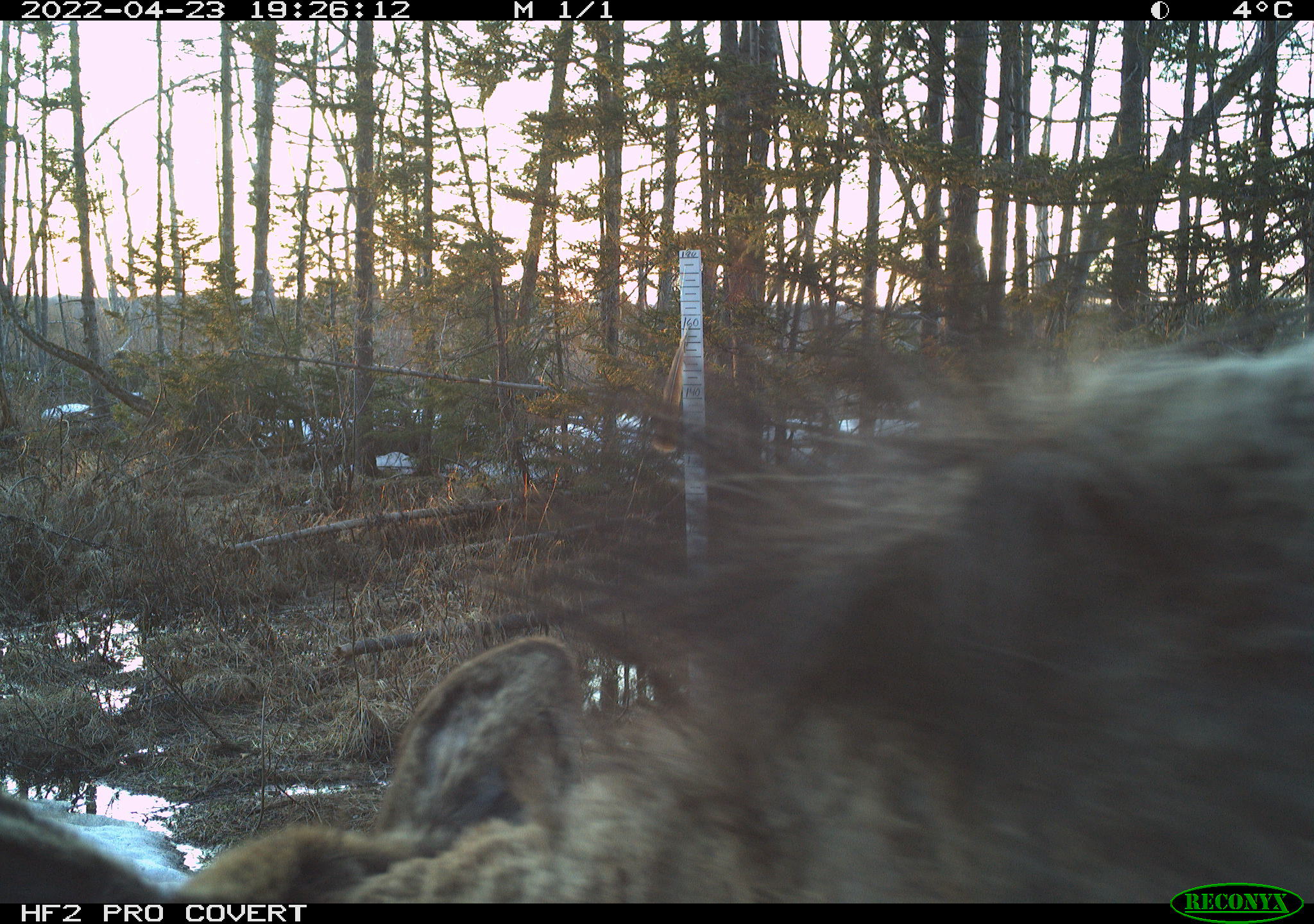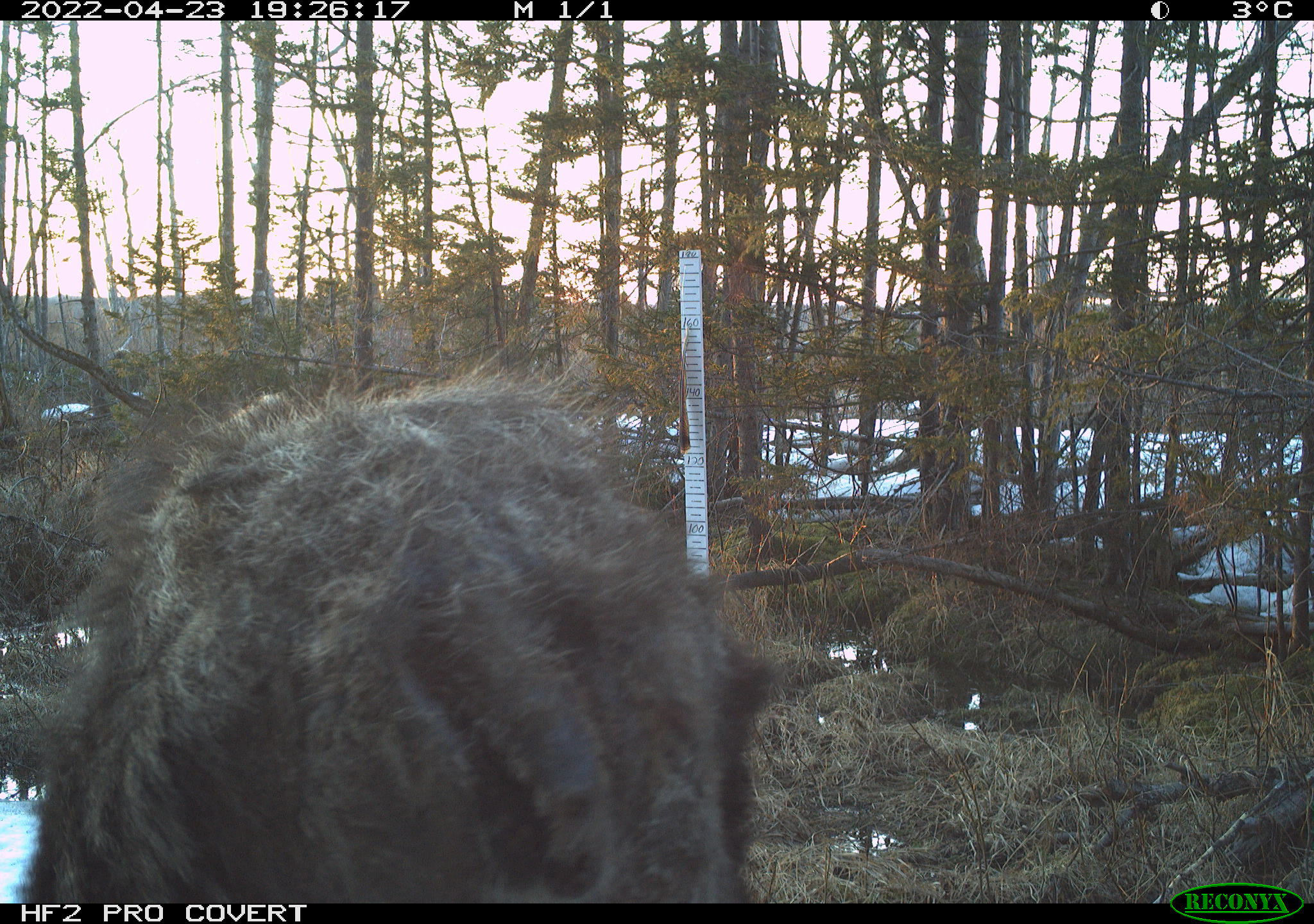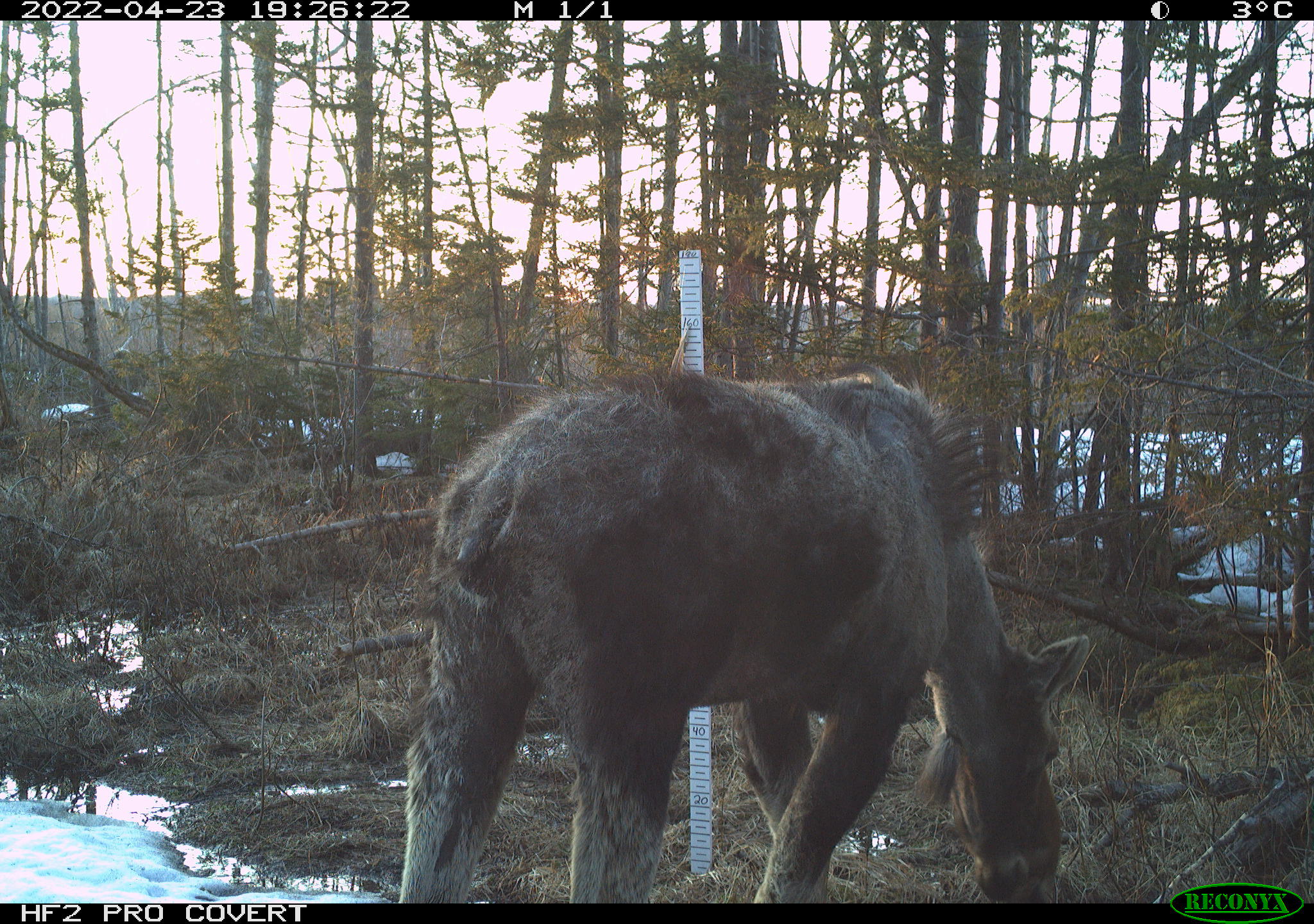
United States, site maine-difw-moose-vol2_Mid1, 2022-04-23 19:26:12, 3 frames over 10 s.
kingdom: Animalia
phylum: Chordata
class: Mammalia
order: Artiodactyla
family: Cervidae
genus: Alces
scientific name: Alces alces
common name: moose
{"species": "moose (Alces alces)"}